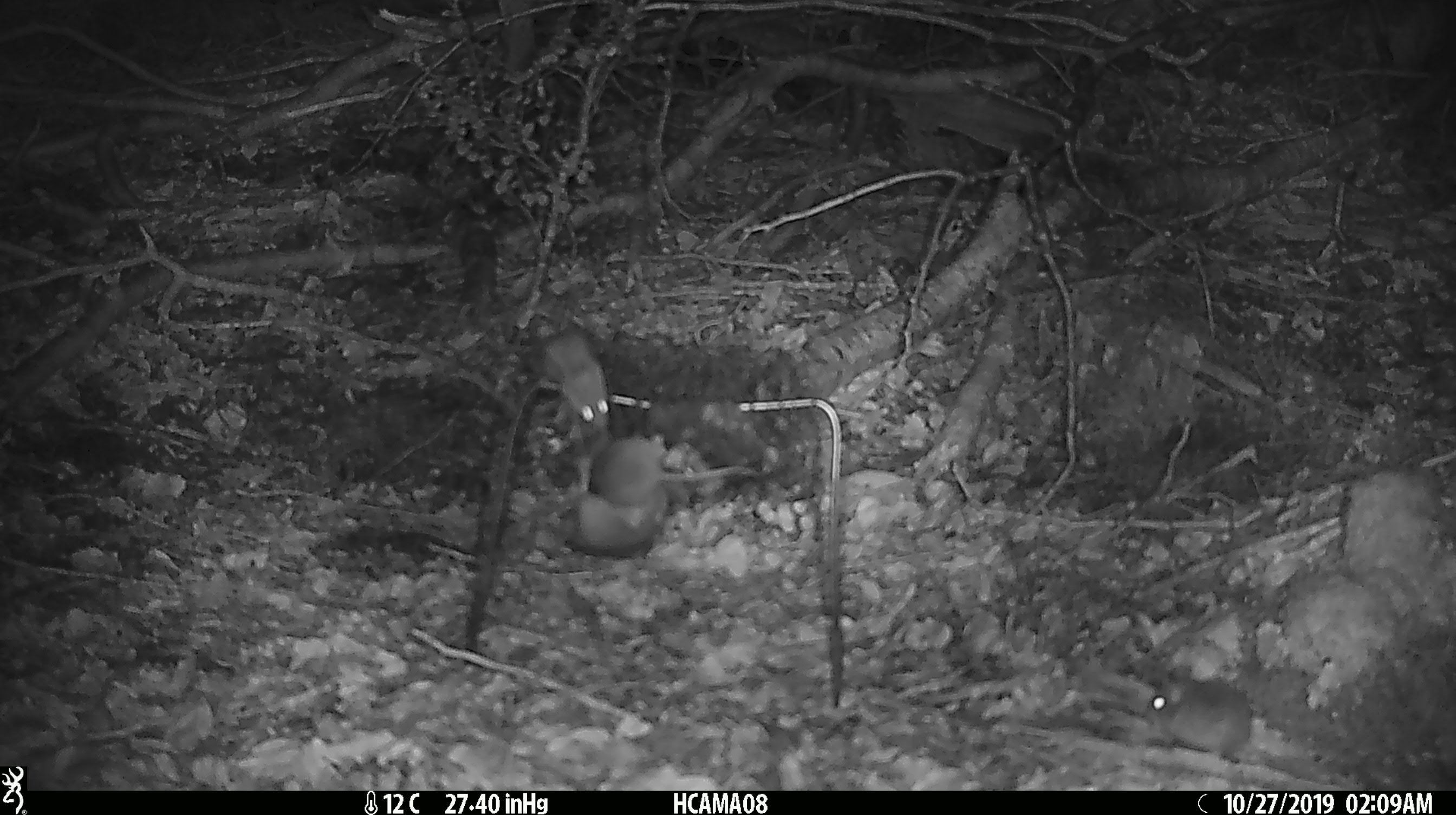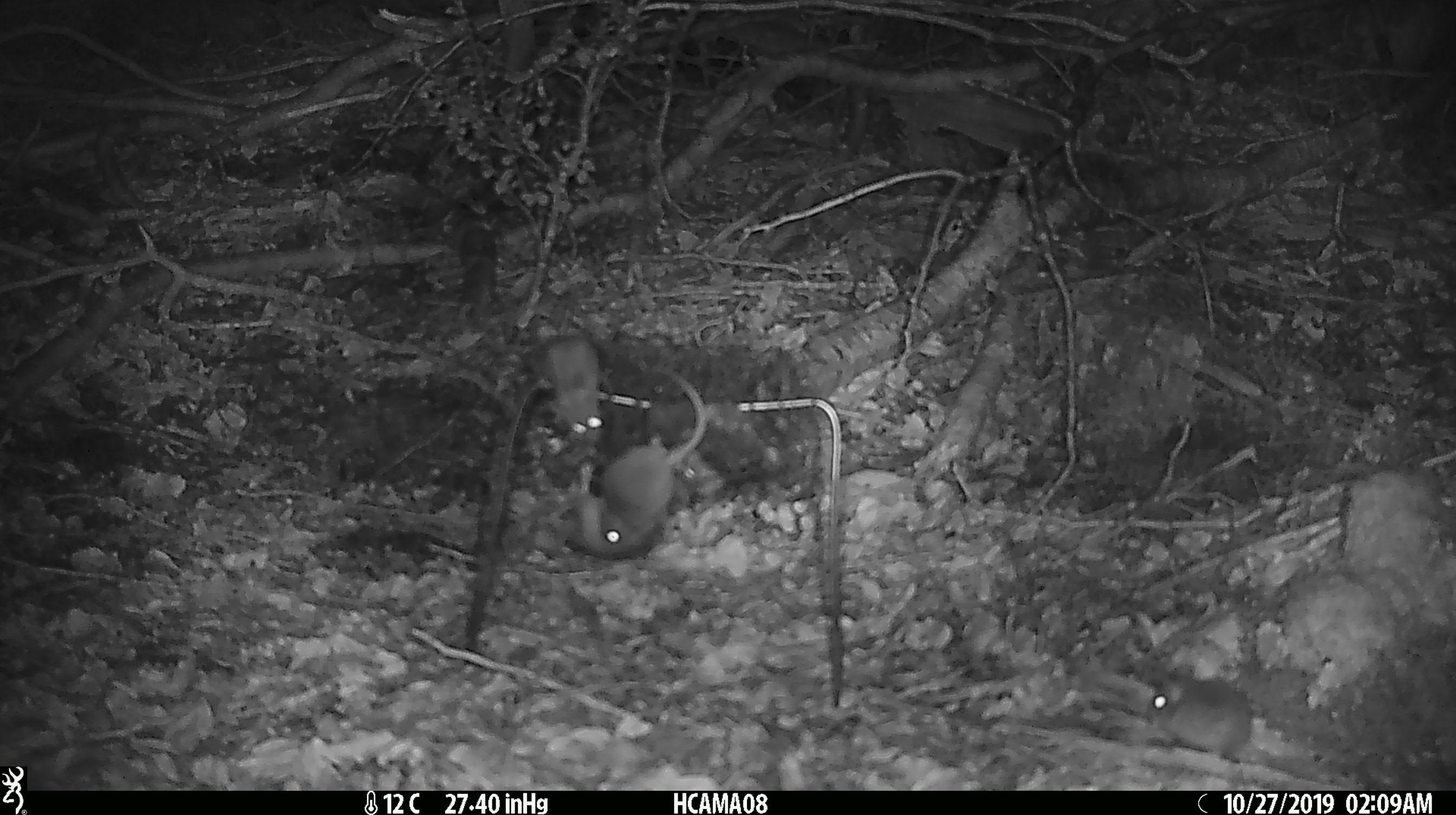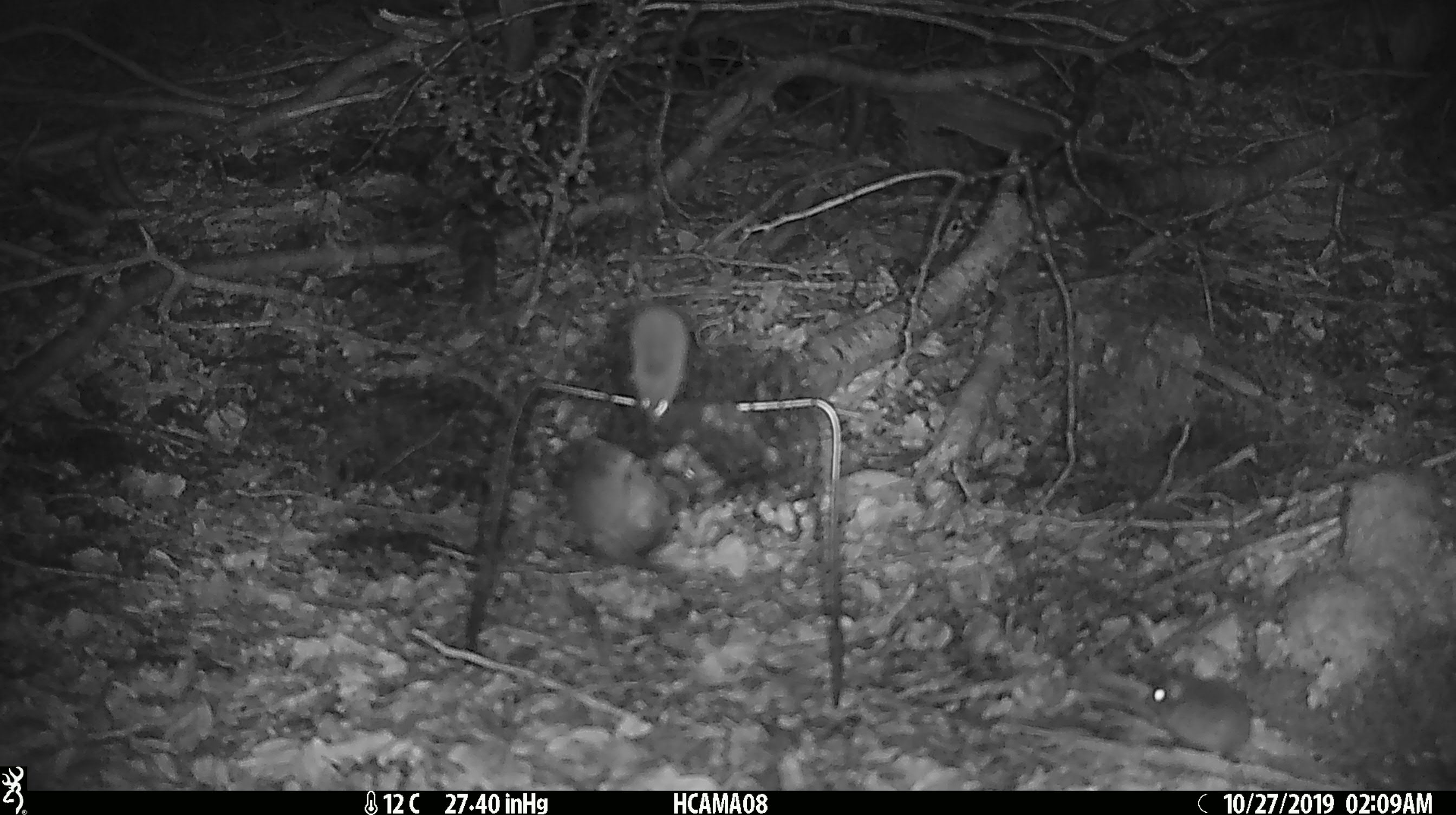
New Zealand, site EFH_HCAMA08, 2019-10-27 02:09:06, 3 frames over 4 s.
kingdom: Animalia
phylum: Chordata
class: Mammalia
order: Rodentia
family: Muridae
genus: Mus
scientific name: Mus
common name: mouse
Mouse (Mus).